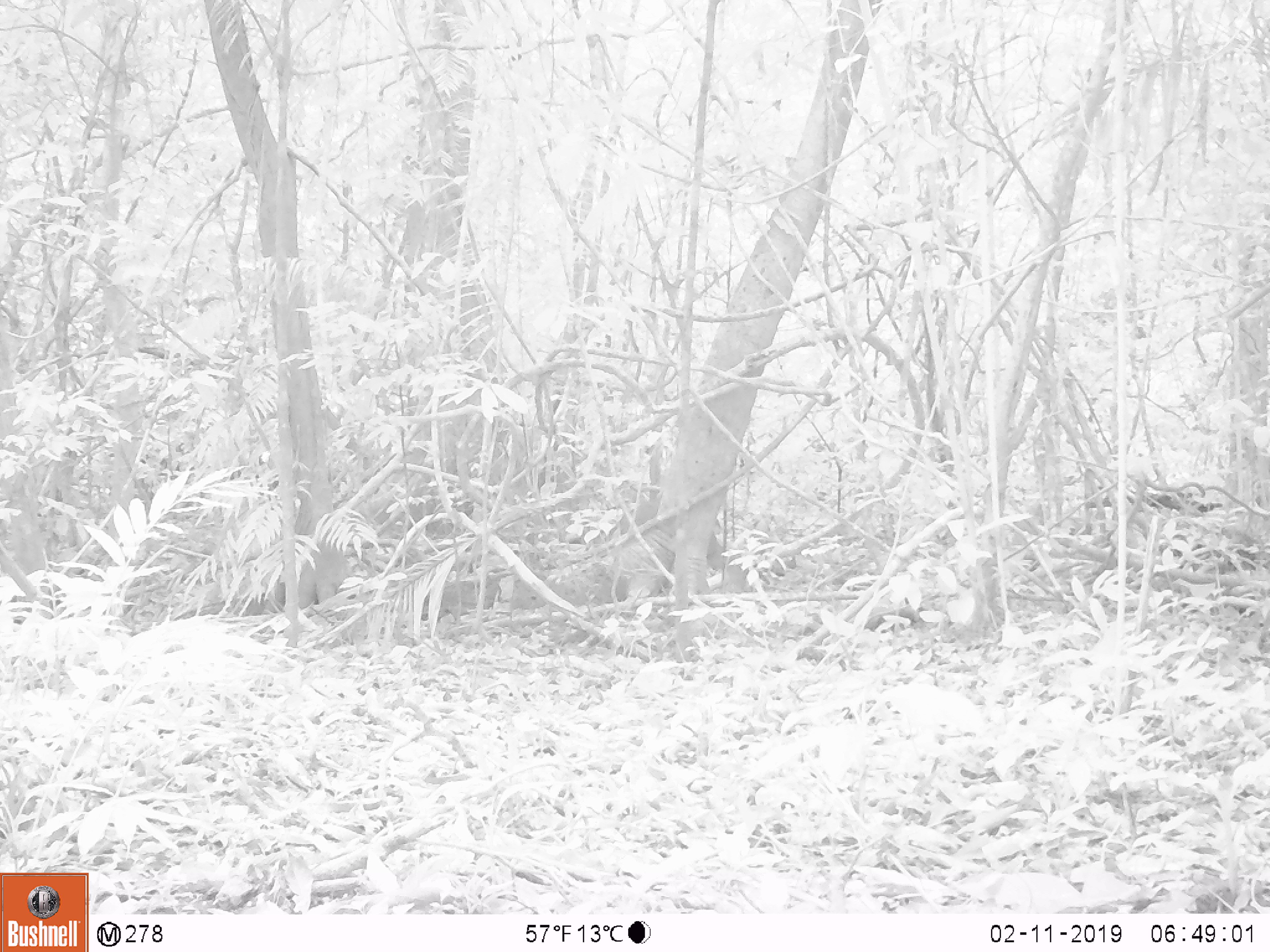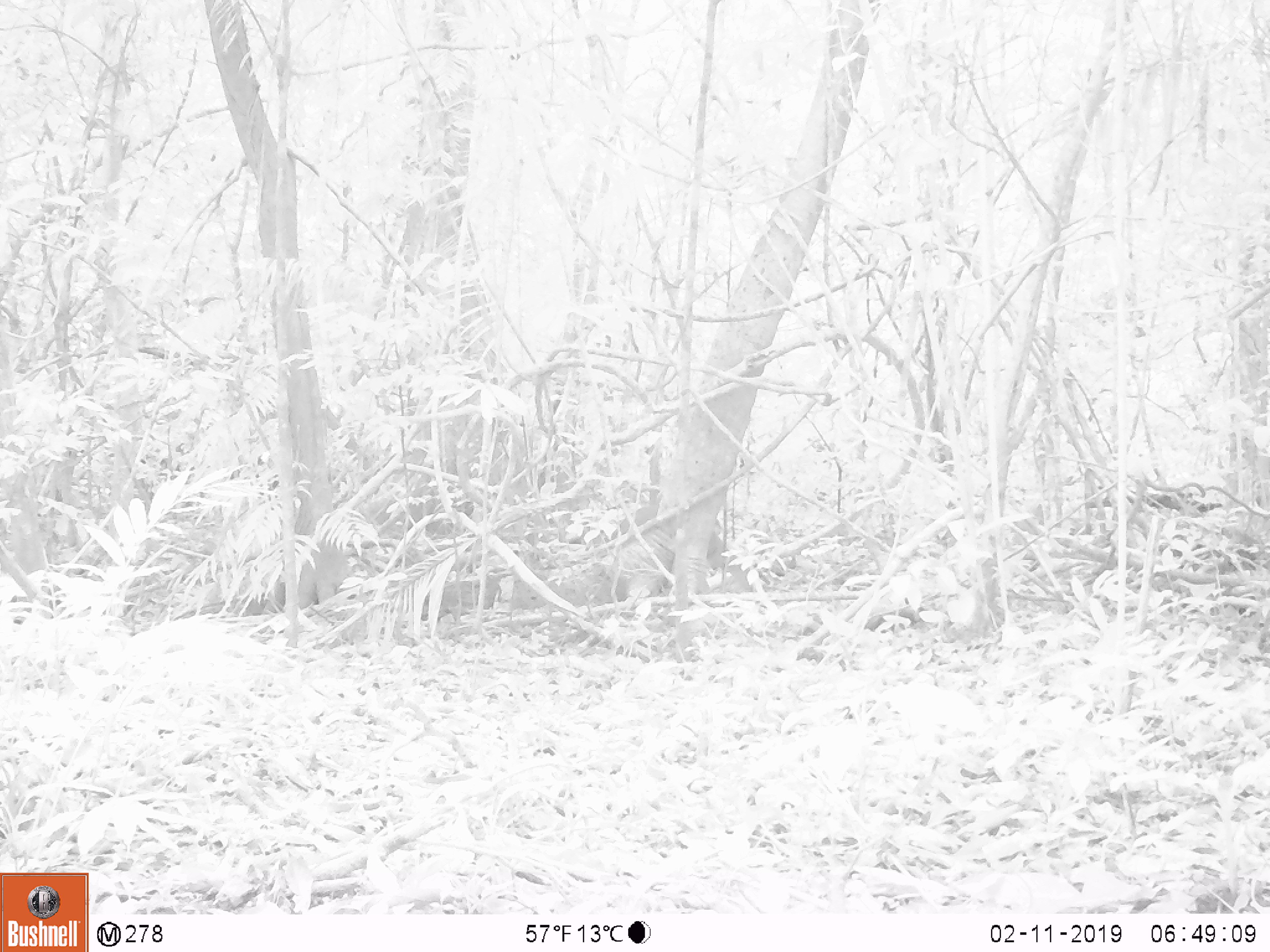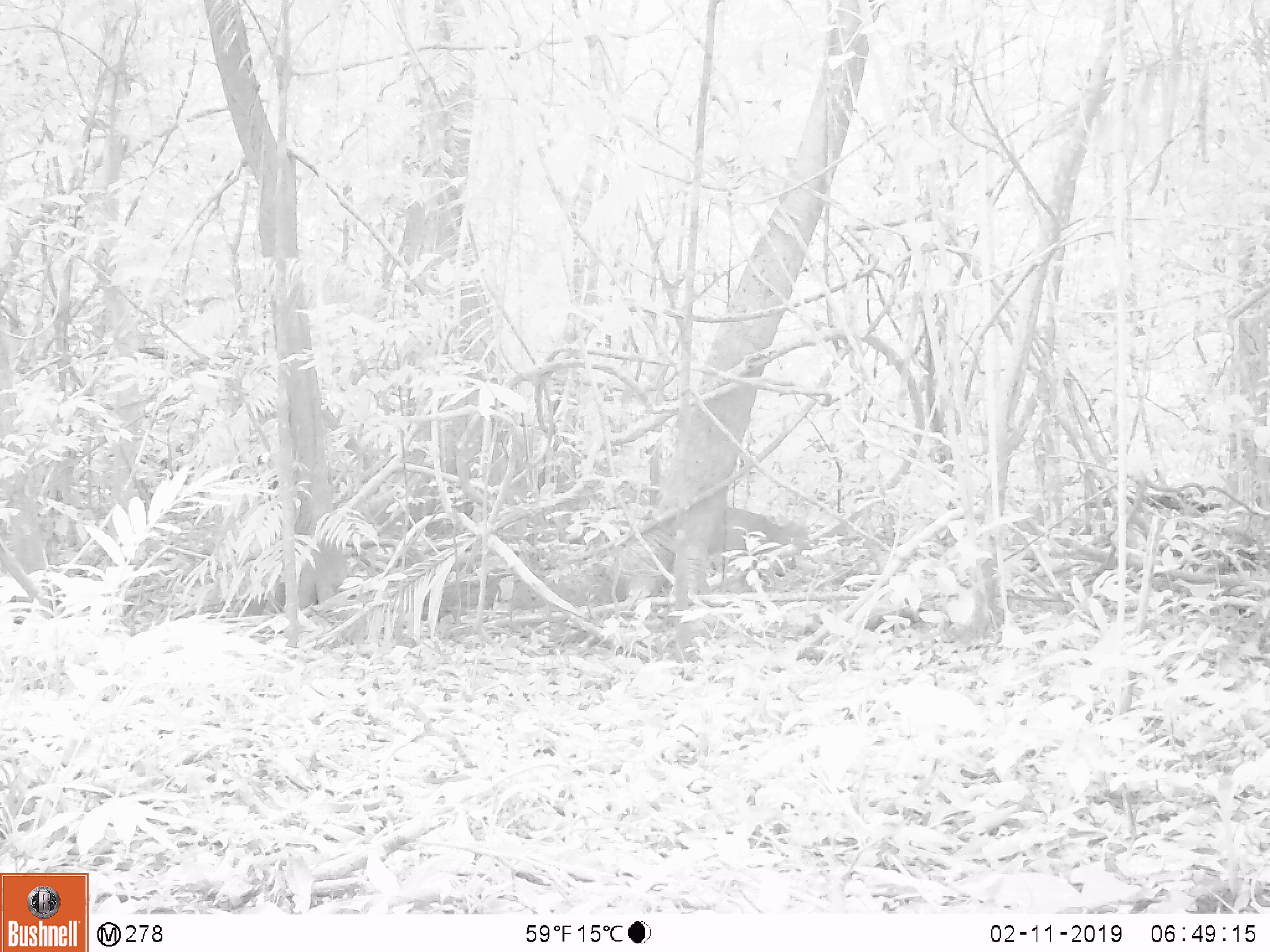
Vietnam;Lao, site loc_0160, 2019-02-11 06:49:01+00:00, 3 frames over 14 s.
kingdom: Animalia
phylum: Chordata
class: Mammalia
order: Artiodactyla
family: Cervidae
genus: Muntiacus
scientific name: Muntiacus vuquangensis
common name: large-antlered muntjac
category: large antlered muntjac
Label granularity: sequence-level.